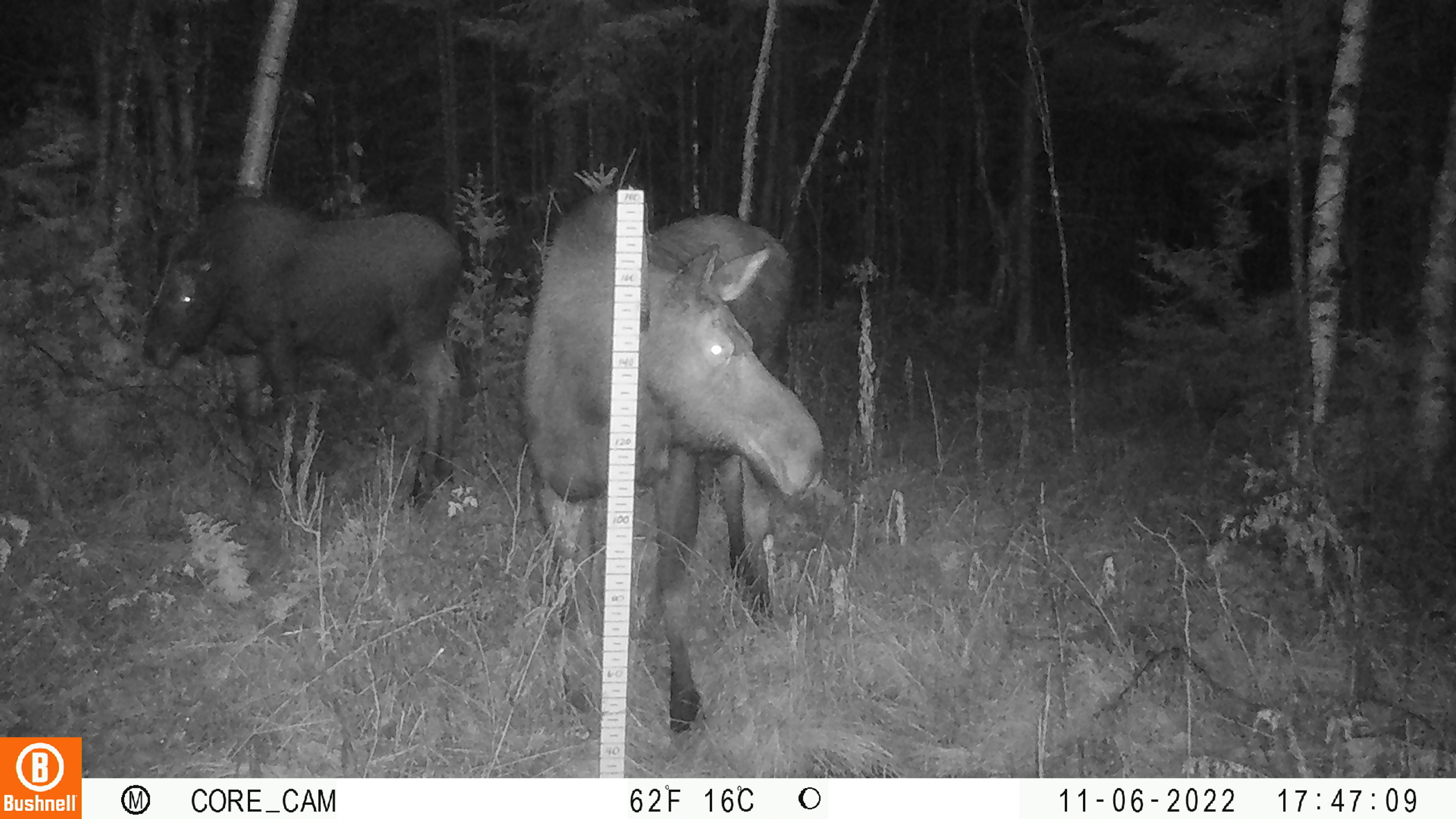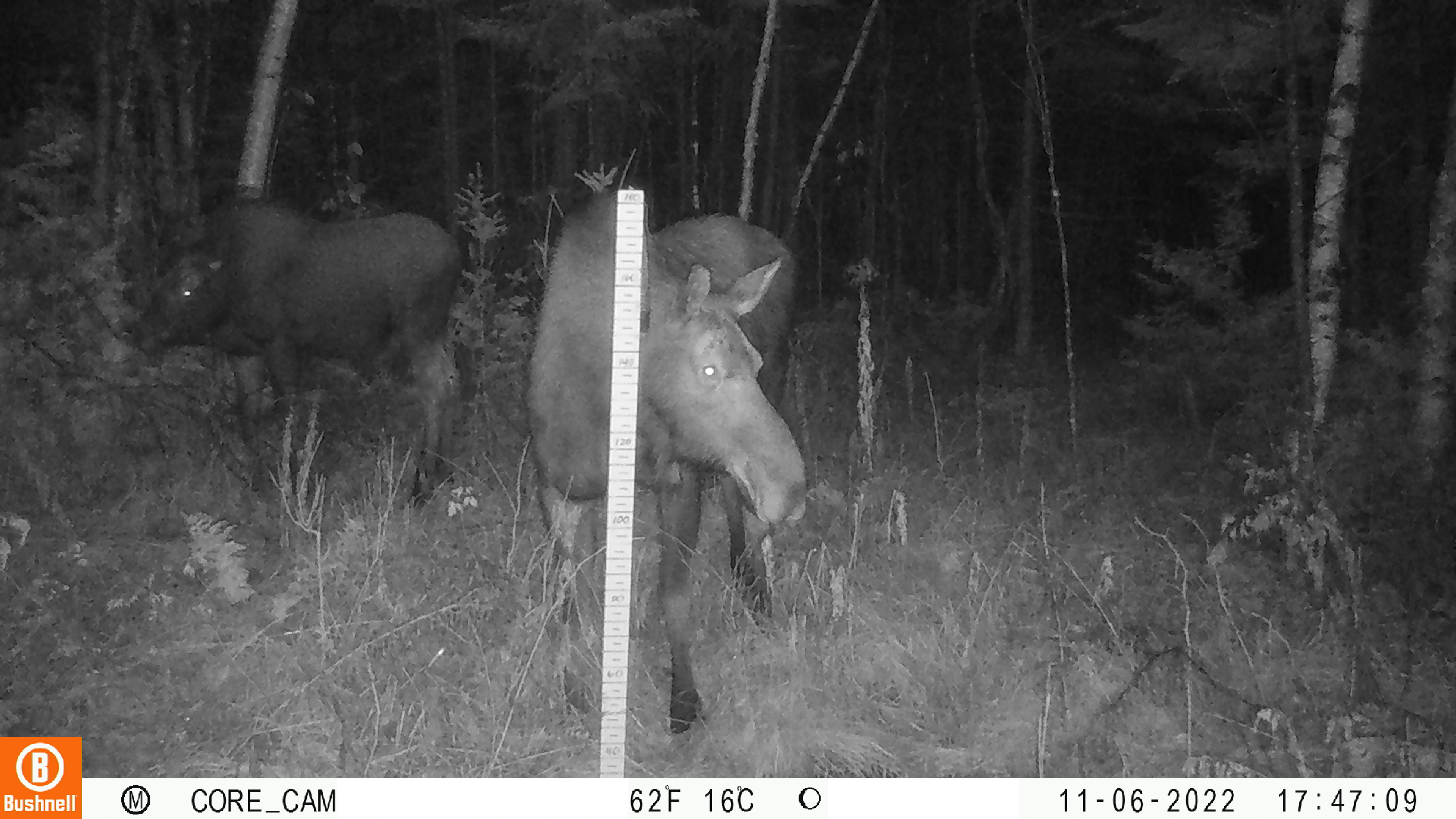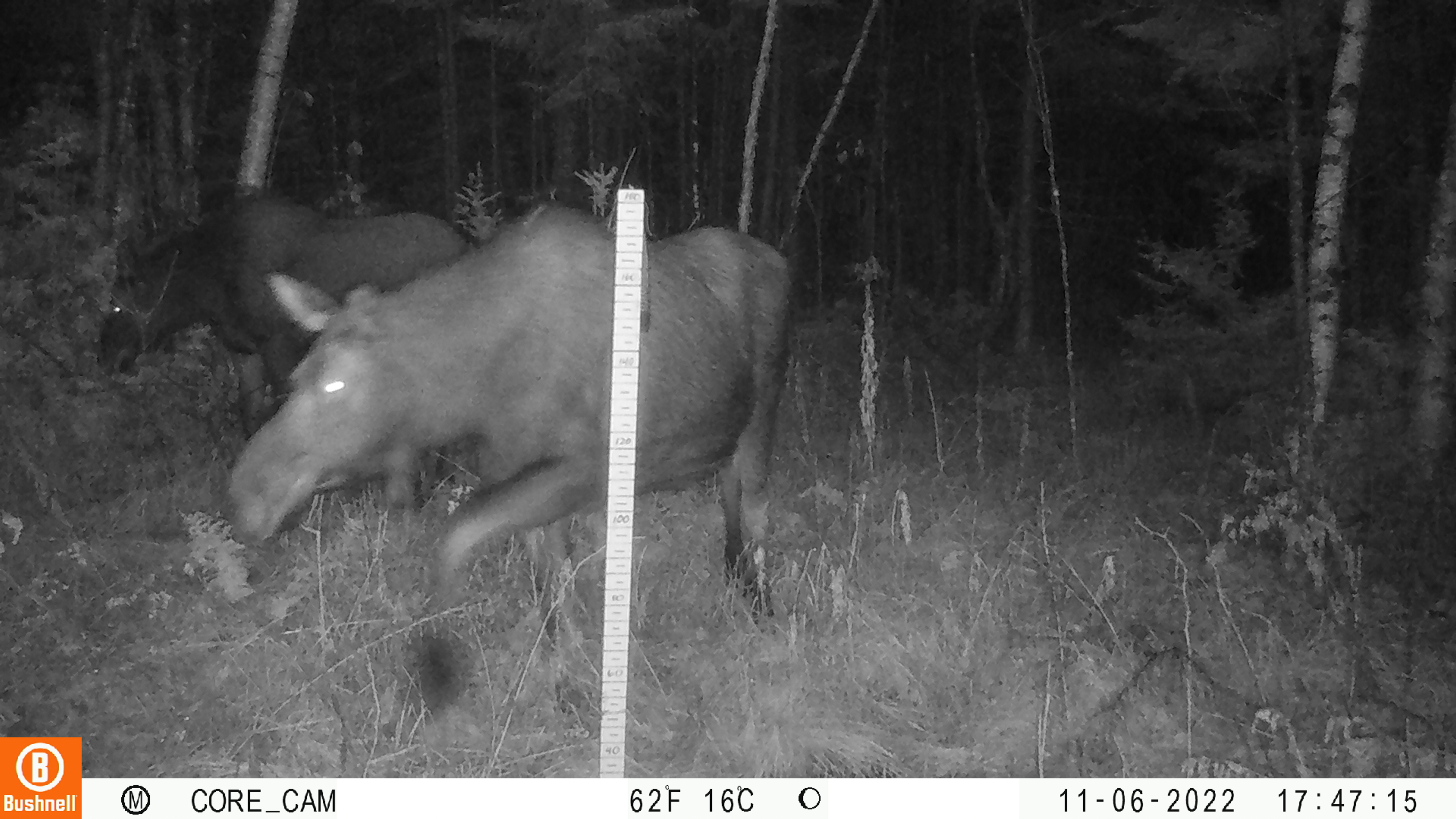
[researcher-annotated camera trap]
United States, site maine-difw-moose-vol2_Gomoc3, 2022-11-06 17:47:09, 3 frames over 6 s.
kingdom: Animalia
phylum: Chordata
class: Mammalia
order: Artiodactyla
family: Cervidae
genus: Alces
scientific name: Alces alces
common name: moose